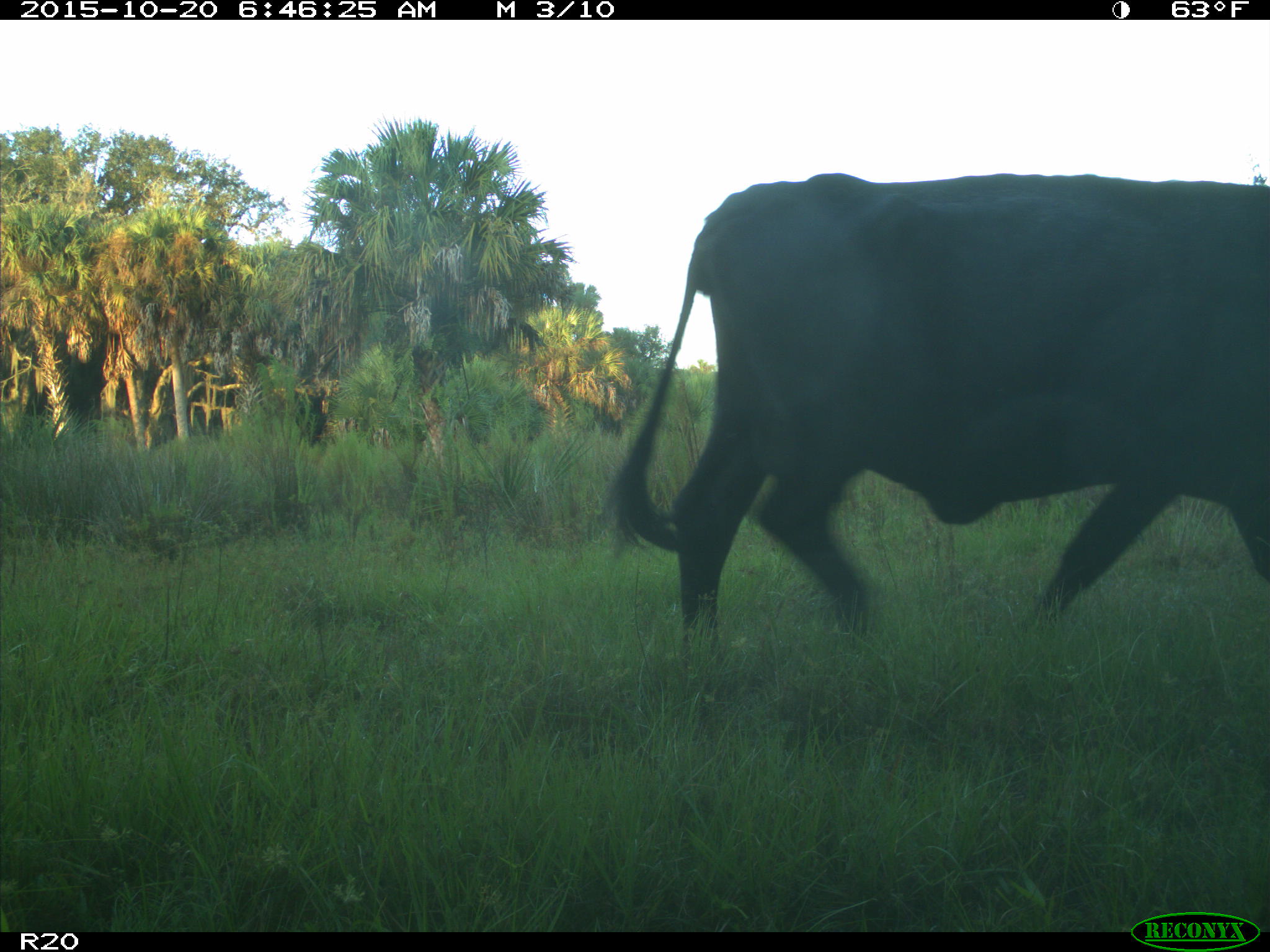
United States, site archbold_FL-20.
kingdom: Animalia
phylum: Chordata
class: Mammalia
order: Artiodactyla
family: Bovidae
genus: Bos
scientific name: Bos taurus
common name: domestic cow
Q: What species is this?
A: Bos taurus (domestic cow).